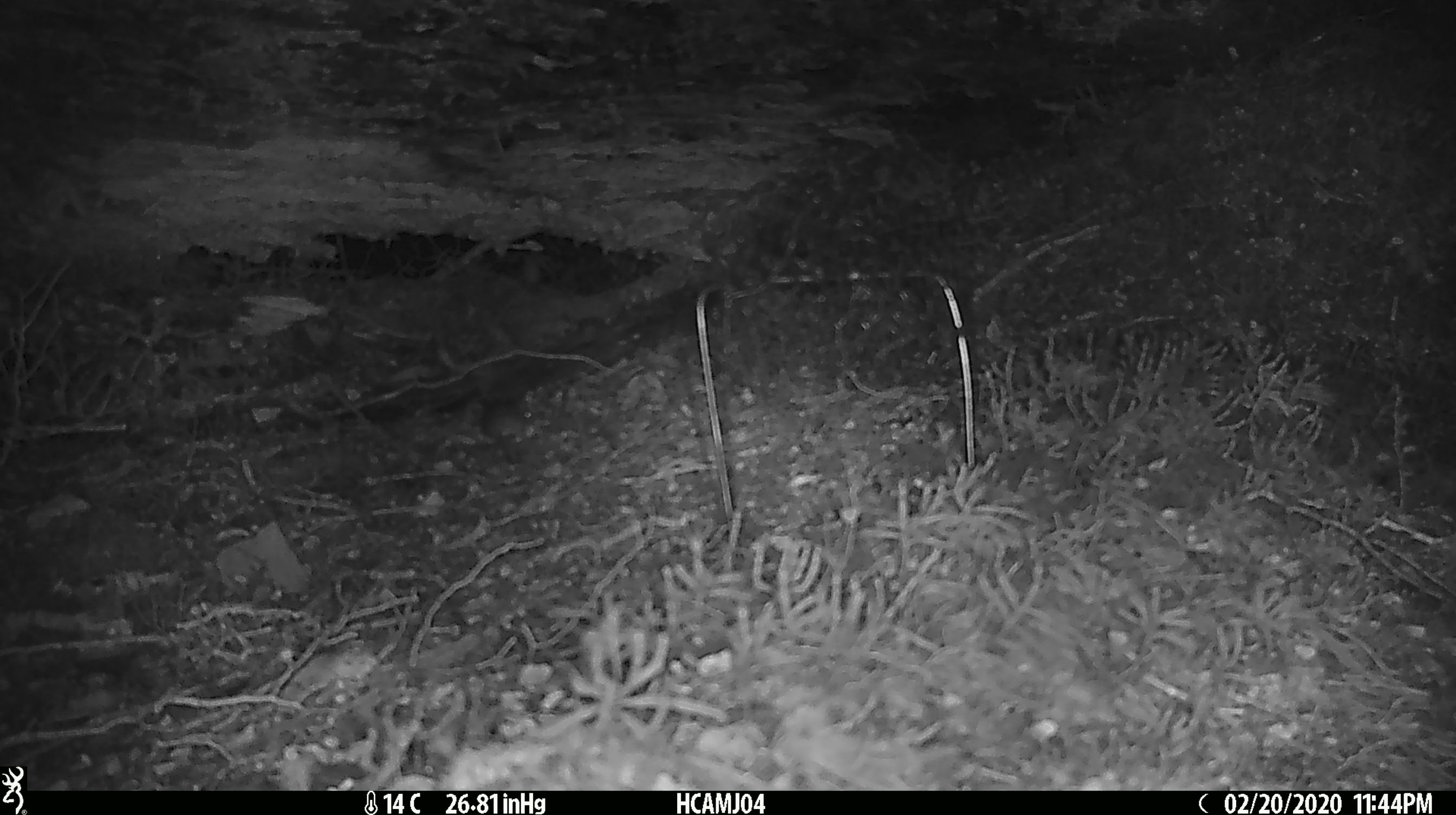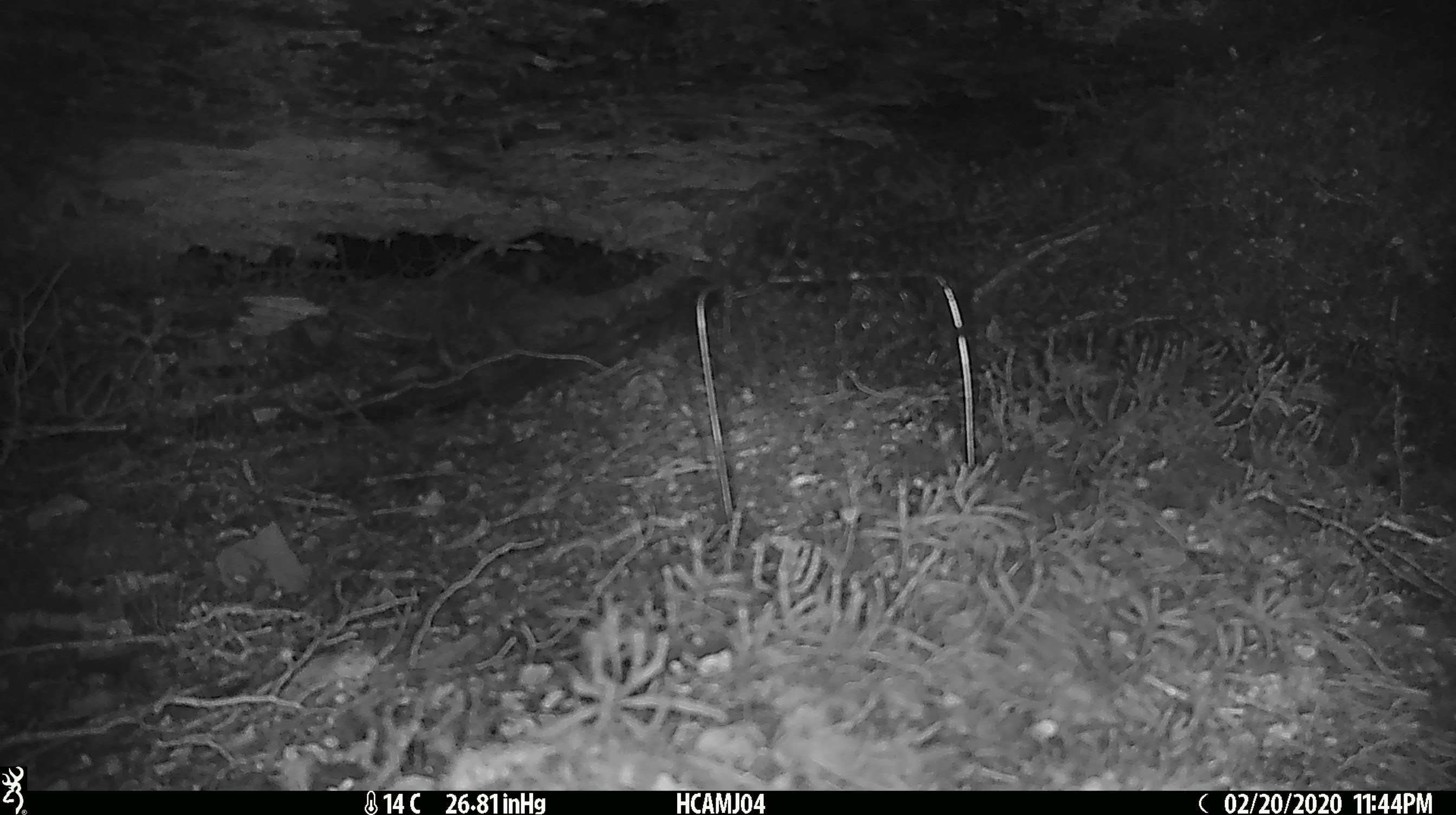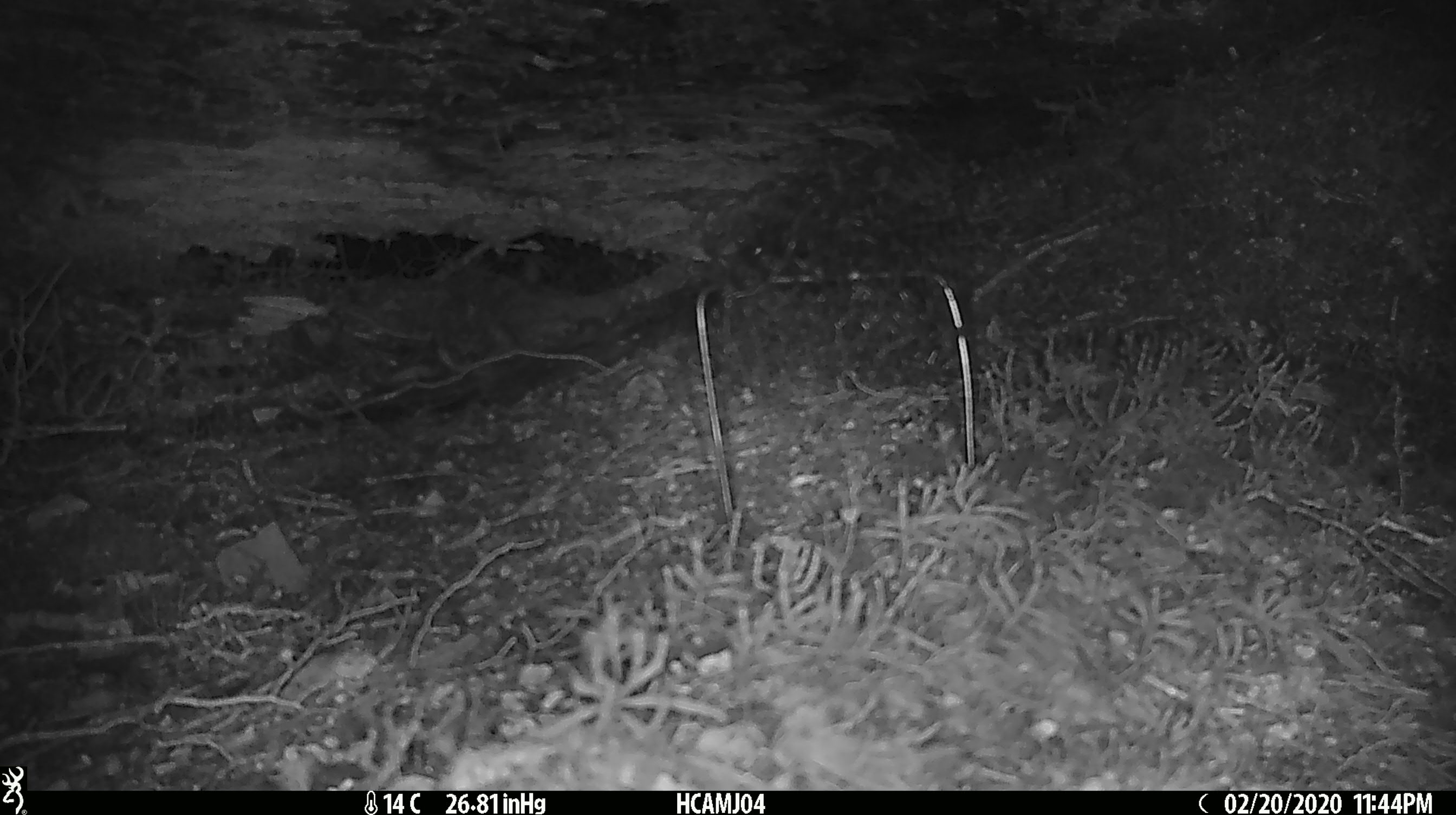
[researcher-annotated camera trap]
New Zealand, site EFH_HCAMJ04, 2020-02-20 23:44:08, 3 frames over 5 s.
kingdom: Animalia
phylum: Chordata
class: Mammalia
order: Rodentia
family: Muridae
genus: Mus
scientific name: Mus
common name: mouse